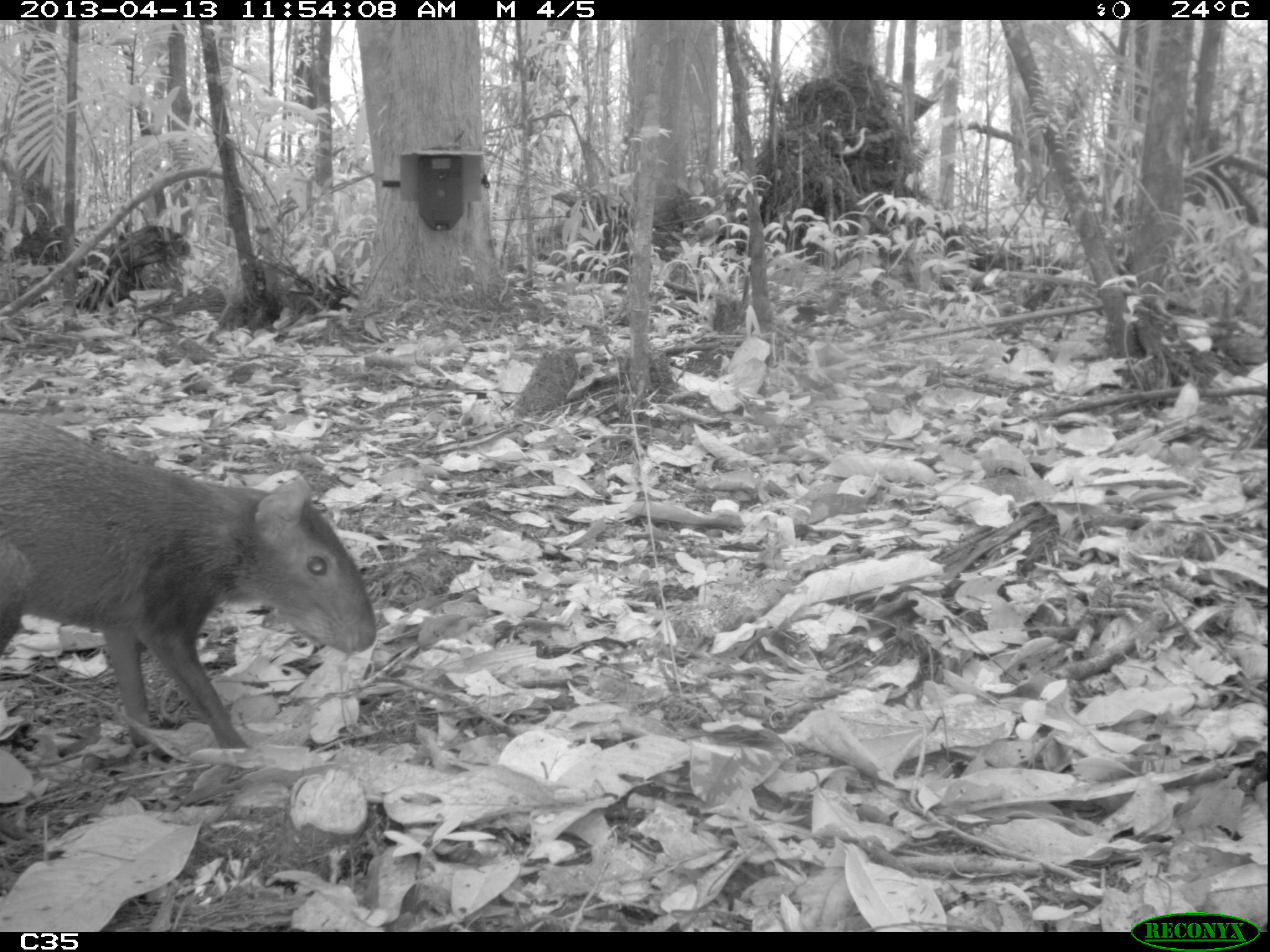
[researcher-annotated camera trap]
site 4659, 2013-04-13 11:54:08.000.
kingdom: Animalia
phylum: Chordata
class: Mammalia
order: Rodentia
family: Dasyproctidae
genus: Dasyprocta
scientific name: Dasyprocta leporina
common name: red-rumped agouti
Dasyprocta leporina (red-rumped agouti), count 1, age adult.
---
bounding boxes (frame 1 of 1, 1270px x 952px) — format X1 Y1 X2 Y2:
dasyprocta leporina: 0 412 375 748